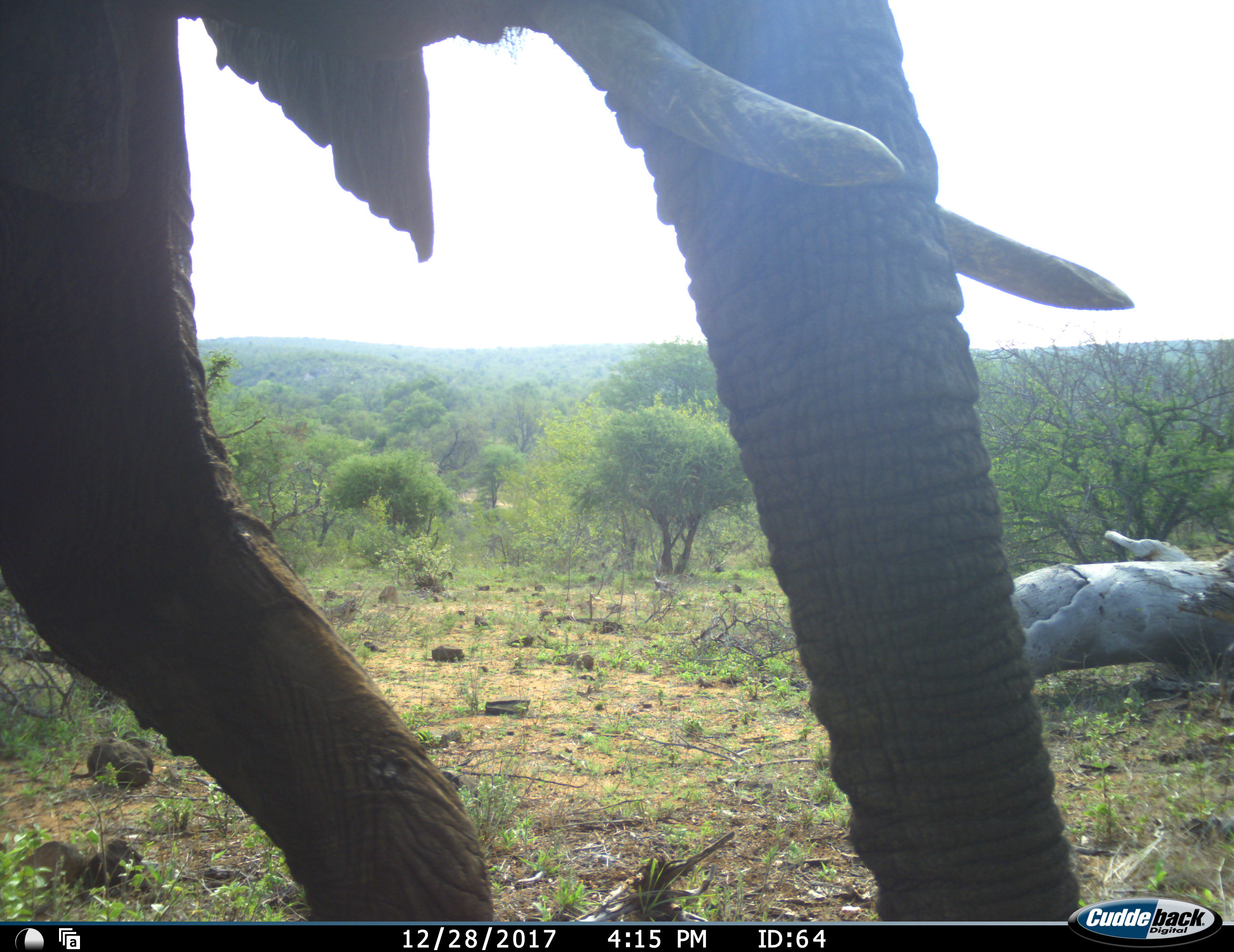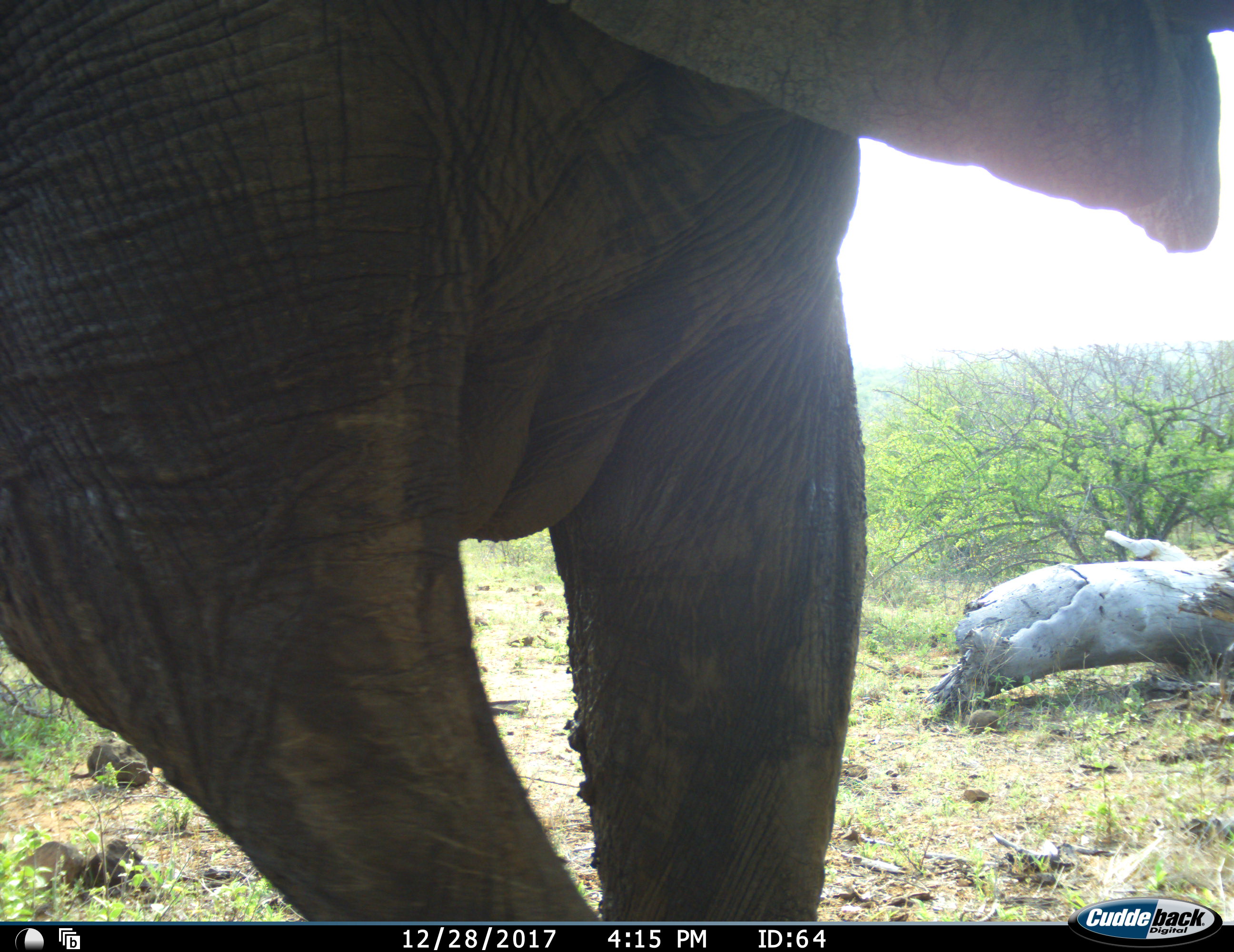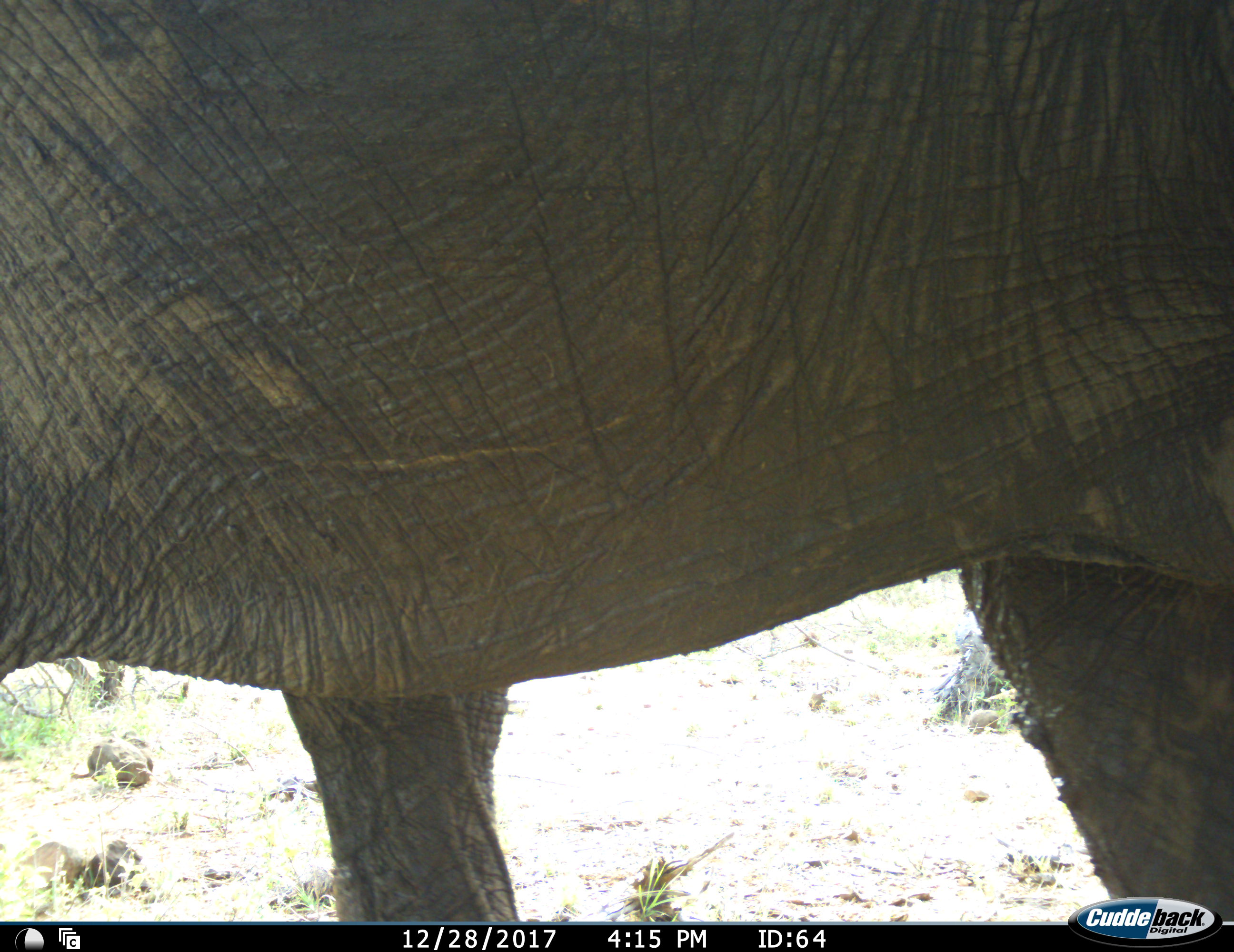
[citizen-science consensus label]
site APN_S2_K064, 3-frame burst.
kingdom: Animalia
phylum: Chordata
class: Mammalia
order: Proboscidea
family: Elephantidae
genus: Loxodonta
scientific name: Loxodonta africana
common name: african bush elephant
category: elephant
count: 1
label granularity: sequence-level